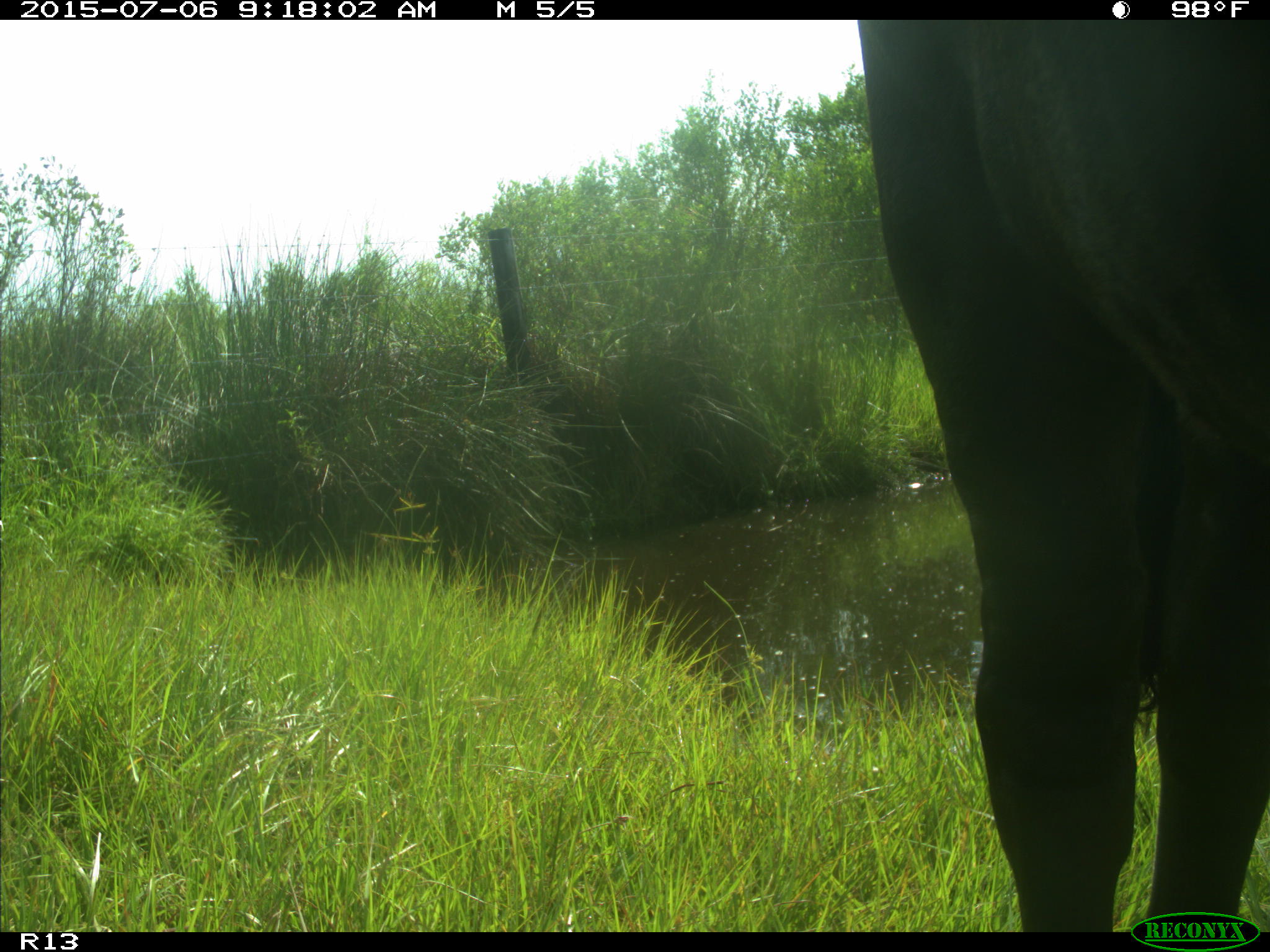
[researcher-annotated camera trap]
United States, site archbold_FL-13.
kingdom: Animalia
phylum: Chordata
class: Mammalia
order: Artiodactyla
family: Bovidae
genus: Bos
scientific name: Bos taurus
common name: domestic cow